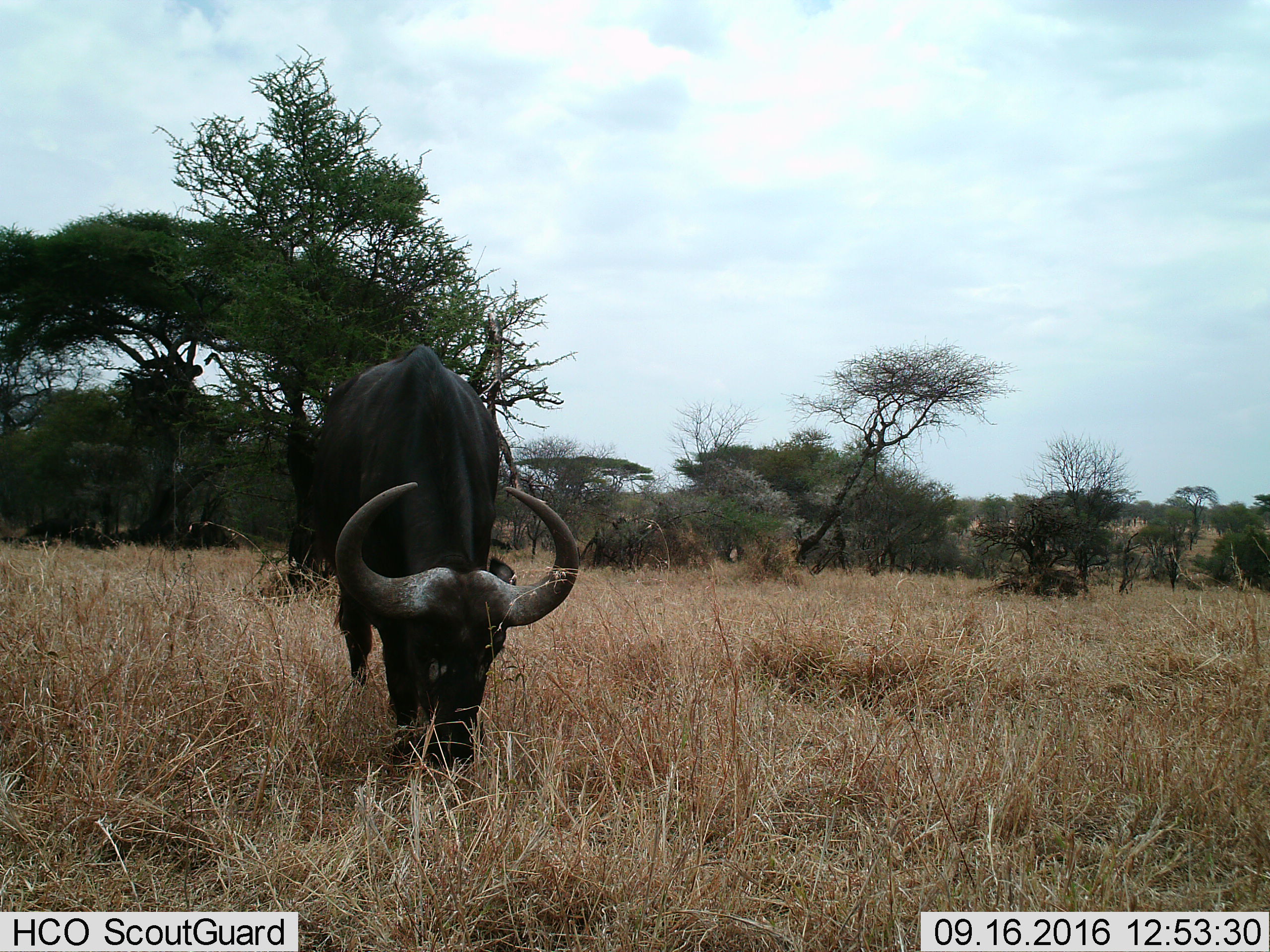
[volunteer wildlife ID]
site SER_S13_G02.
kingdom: Animalia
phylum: Chordata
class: Mammalia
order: Artiodactyla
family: Bovidae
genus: Syncerus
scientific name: Syncerus caffer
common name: african buffalo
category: buffalo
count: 1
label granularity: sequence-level